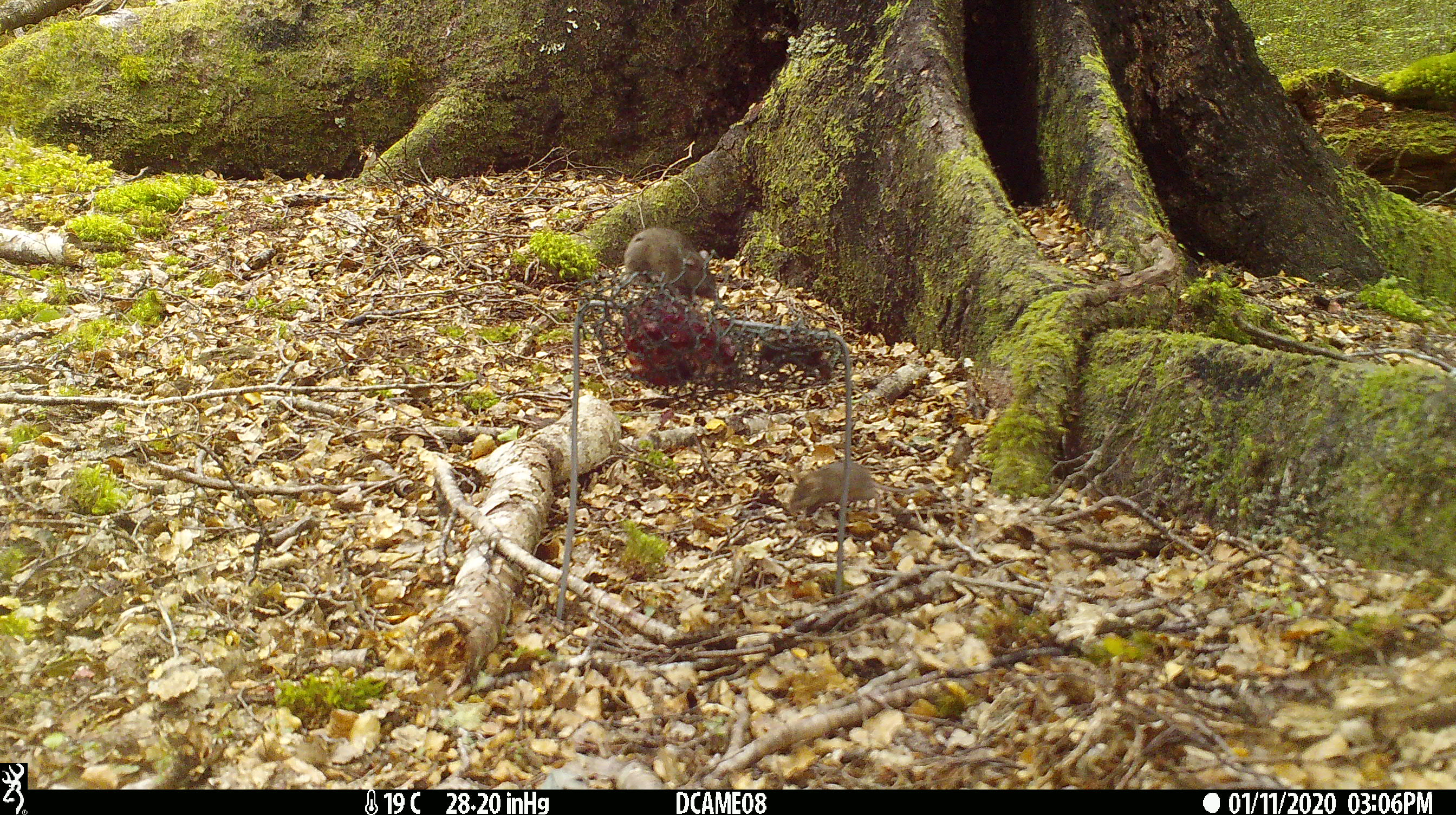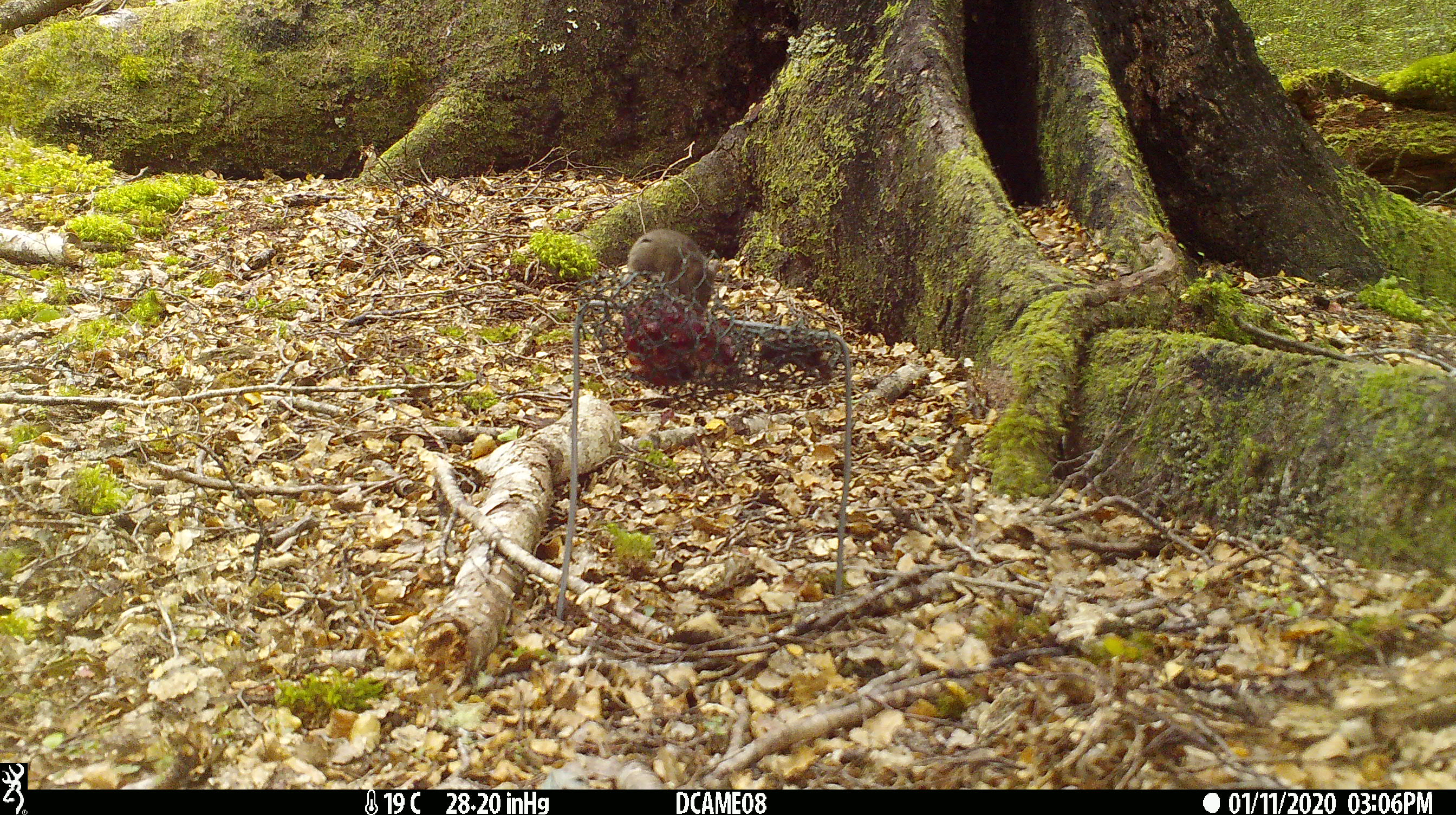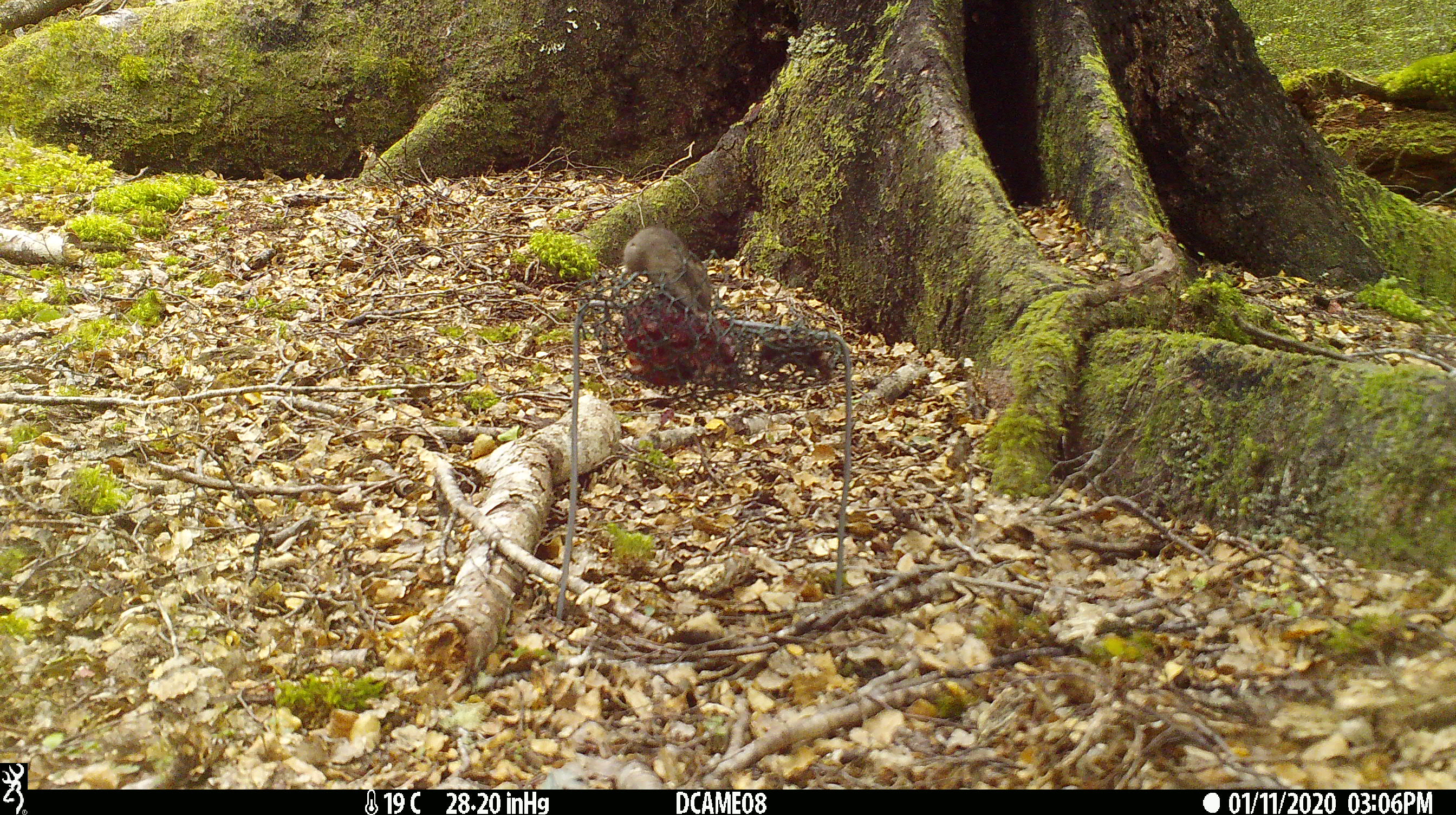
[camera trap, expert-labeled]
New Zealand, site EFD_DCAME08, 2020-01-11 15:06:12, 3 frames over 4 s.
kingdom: Animalia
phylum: Chordata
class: Mammalia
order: Rodentia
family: Muridae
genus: Mus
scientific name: Mus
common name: mouse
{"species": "mouse (Mus)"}